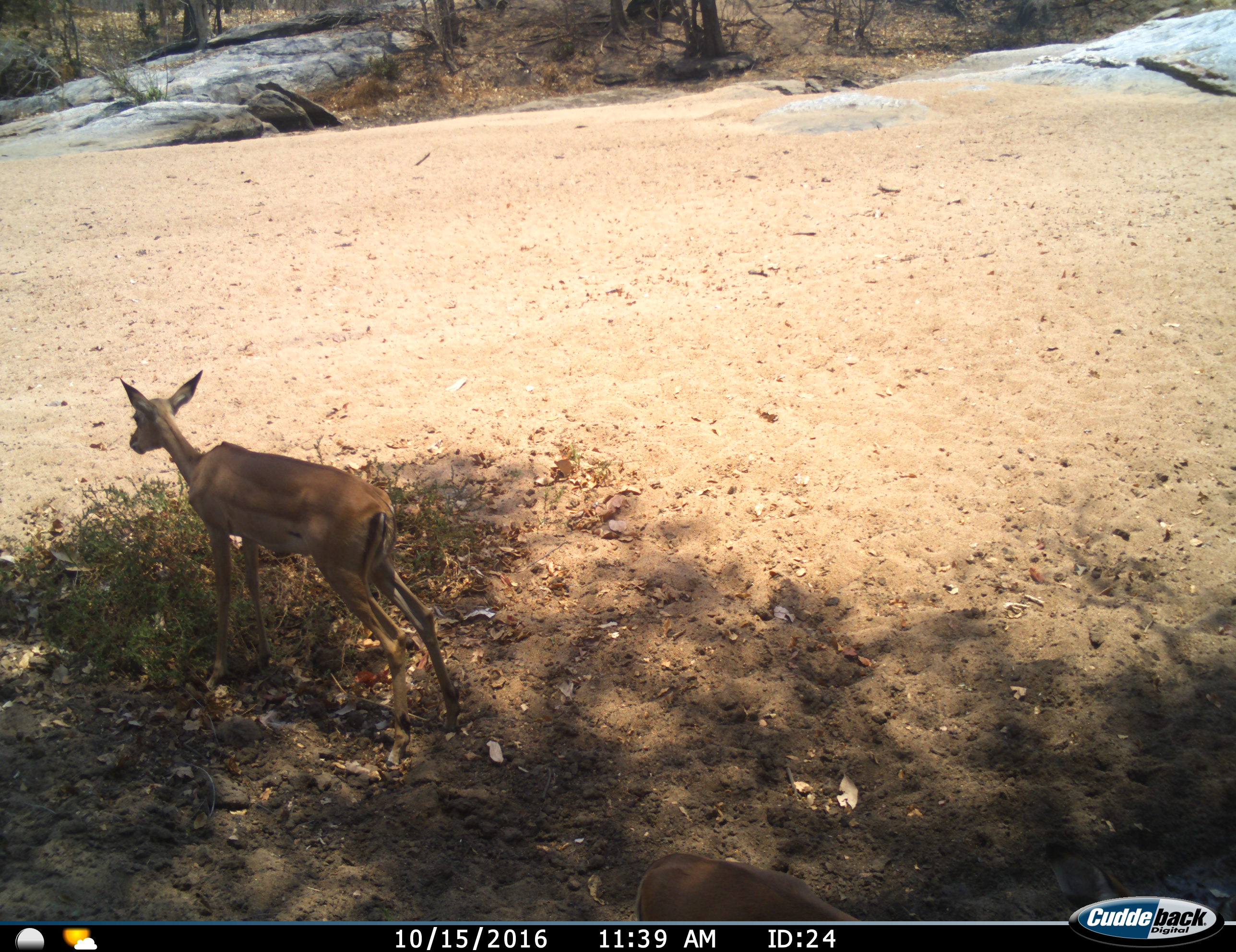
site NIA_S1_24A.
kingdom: Animalia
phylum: Chordata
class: Mammalia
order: Artiodactyla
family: Bovidae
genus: Aepyceros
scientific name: Aepyceros melampus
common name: impala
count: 1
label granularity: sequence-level